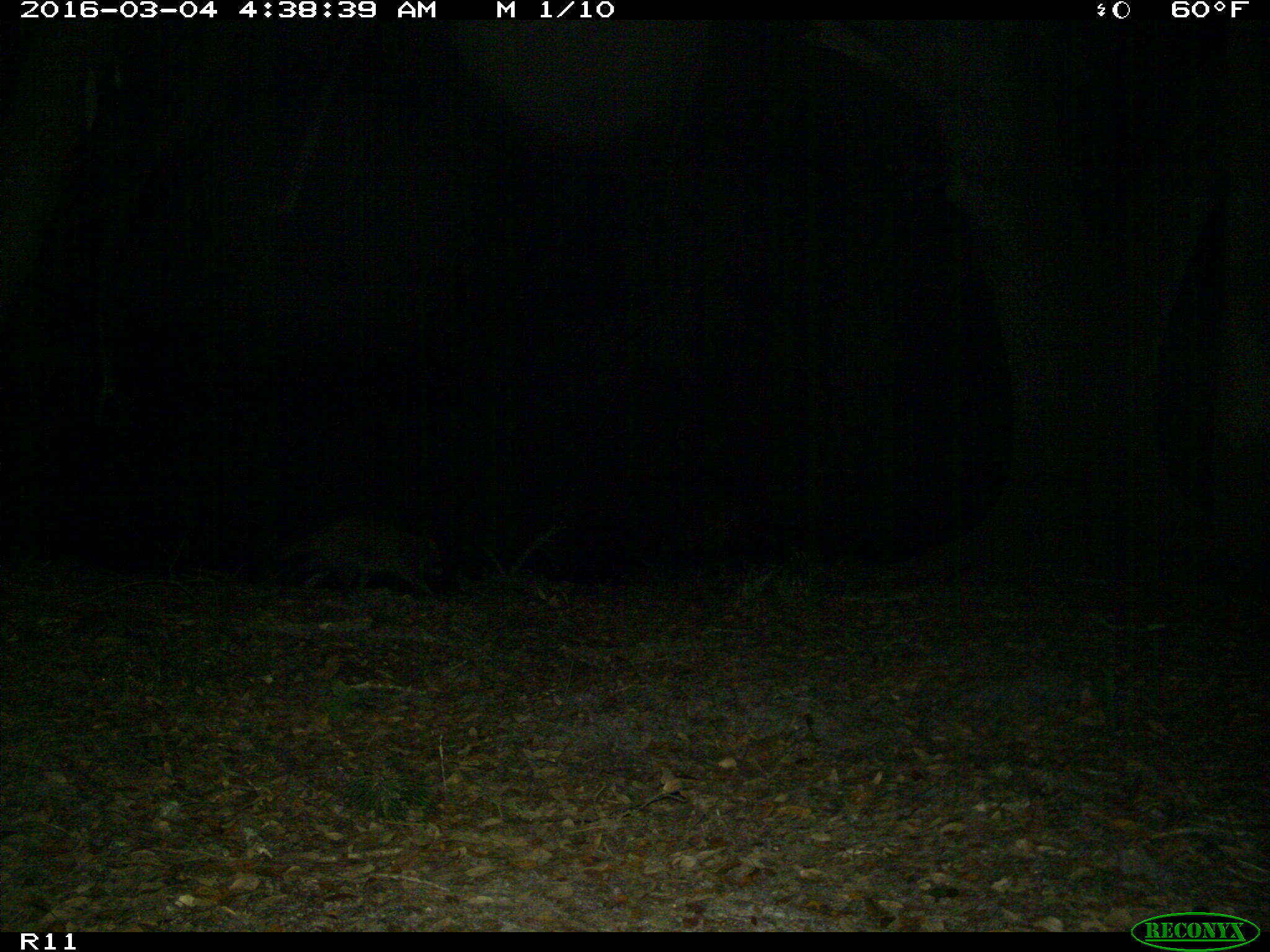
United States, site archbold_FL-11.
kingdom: Animalia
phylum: Chordata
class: Mammalia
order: Carnivora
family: Procyonidae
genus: Procyon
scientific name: Procyon lotor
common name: common raccoon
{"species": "Procyon lotor (common raccoon)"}